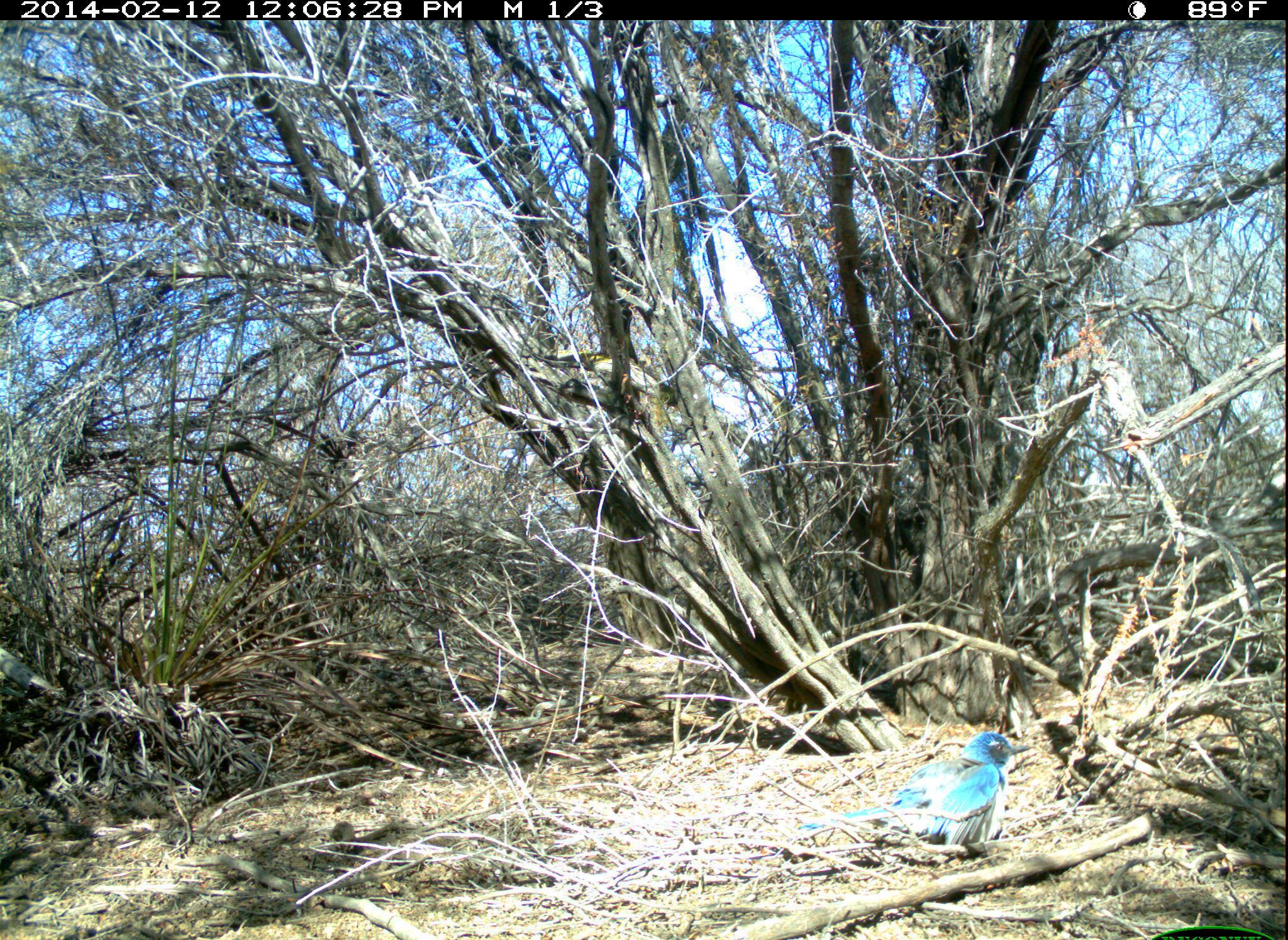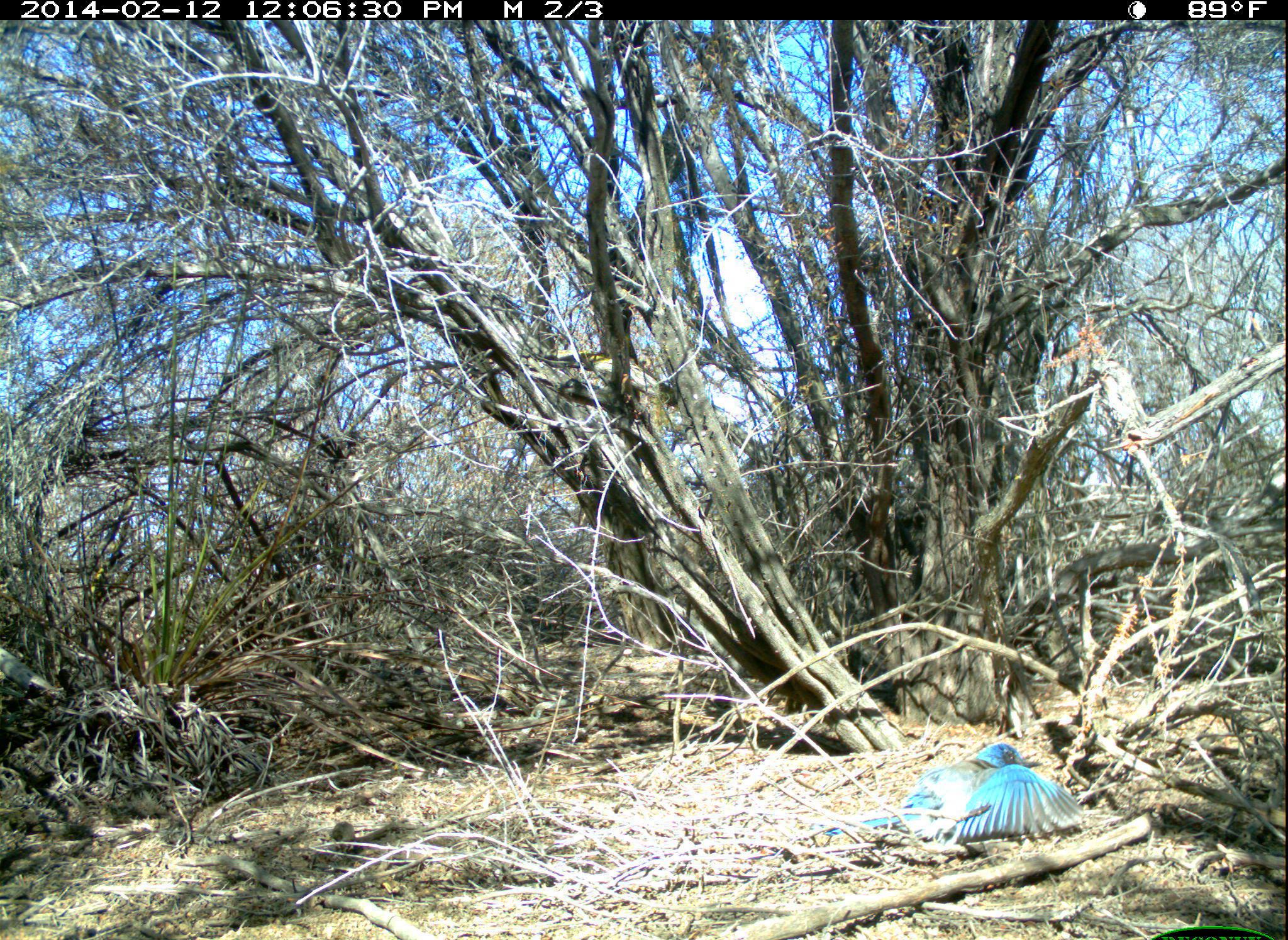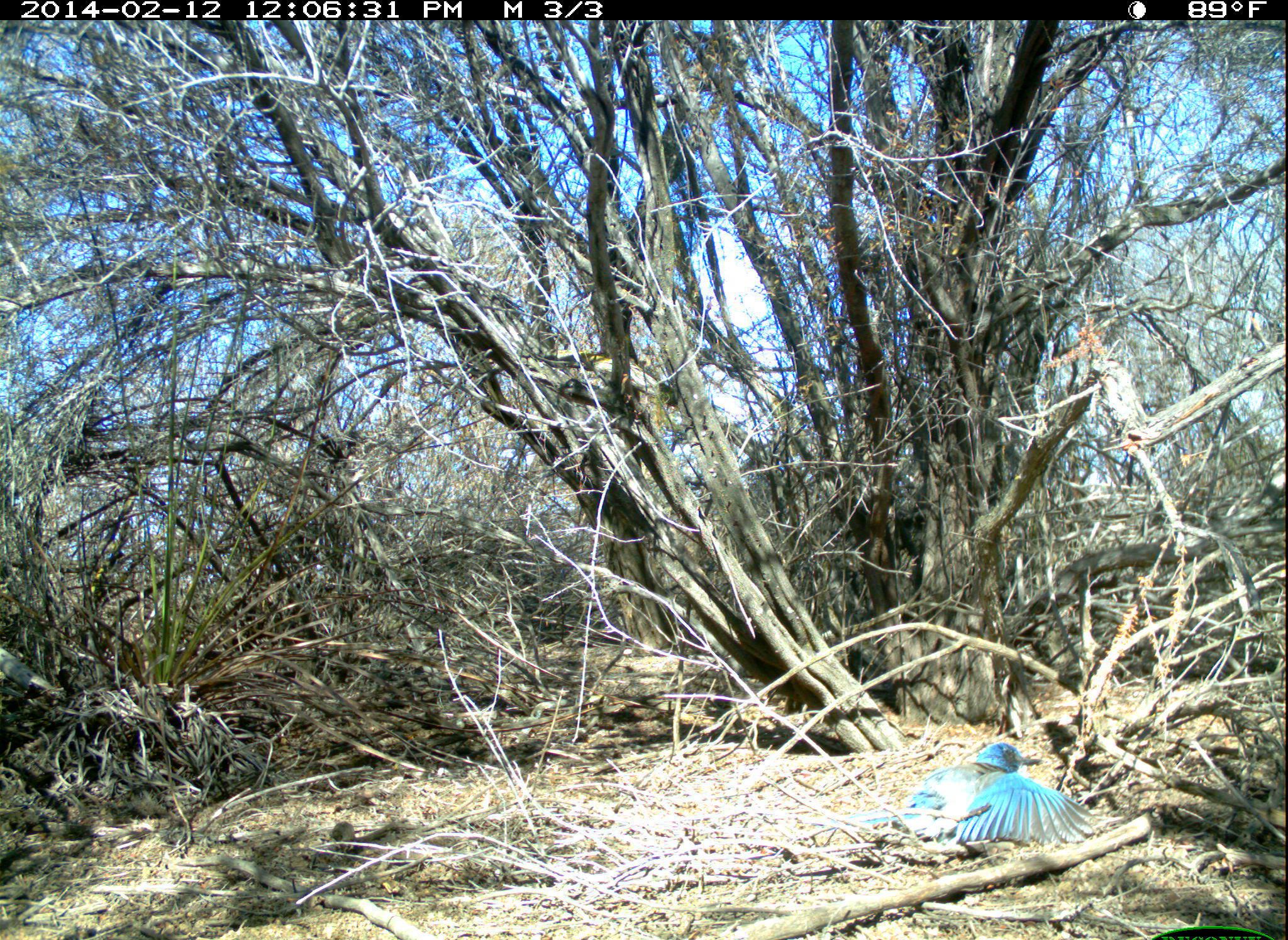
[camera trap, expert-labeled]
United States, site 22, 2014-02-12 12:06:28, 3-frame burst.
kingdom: Animalia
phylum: Chordata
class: Aves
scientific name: Aves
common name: bird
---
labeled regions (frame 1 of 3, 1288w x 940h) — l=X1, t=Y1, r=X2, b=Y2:
bird: l=798, t=732, r=1034, b=864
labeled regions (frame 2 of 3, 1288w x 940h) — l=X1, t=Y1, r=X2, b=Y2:
bird: l=810, t=742, r=1083, b=848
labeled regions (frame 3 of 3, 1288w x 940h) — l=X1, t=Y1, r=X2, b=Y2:
bird: l=816, t=741, r=1103, b=857